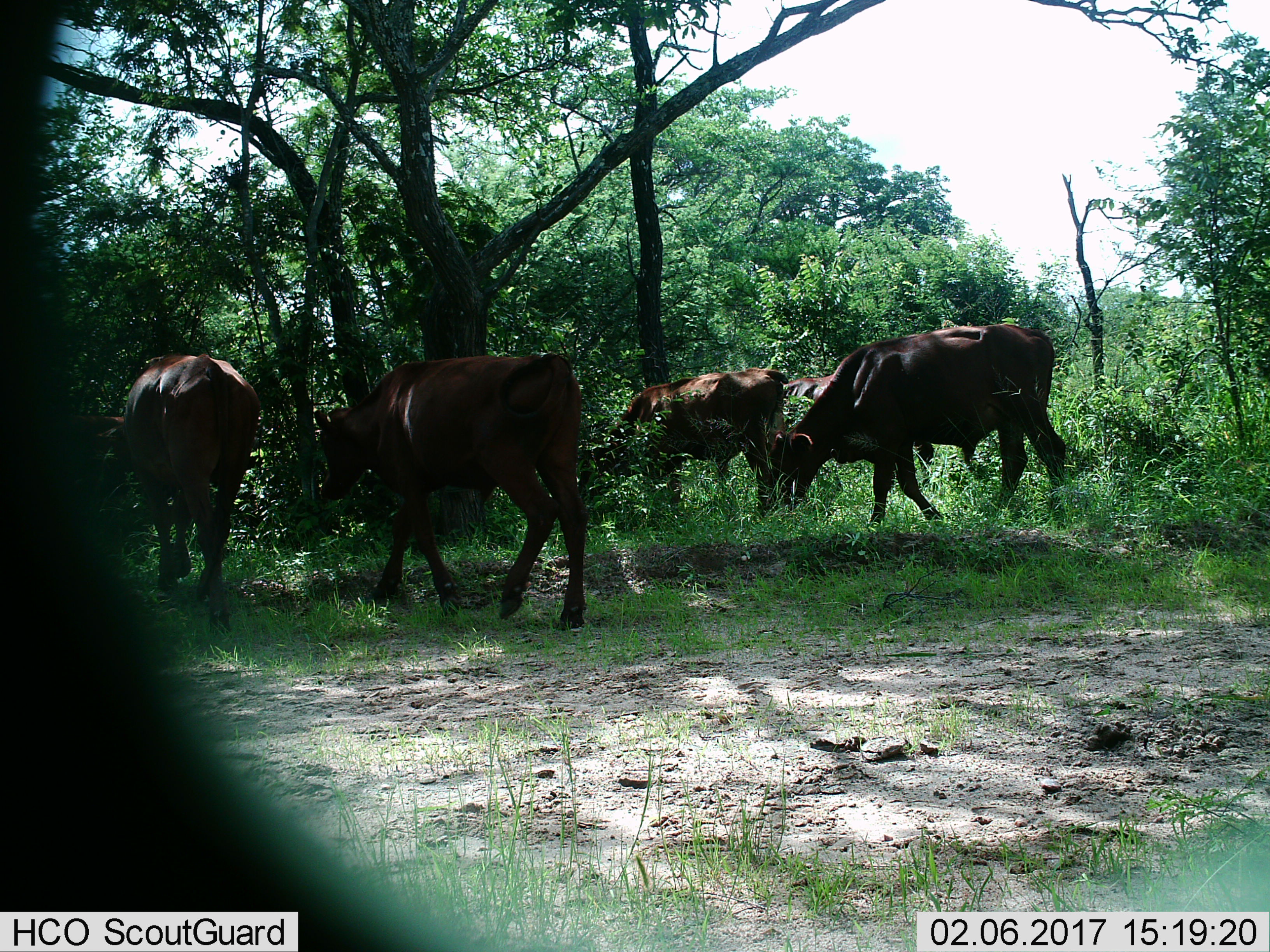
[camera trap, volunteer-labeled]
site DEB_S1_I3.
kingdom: Animalia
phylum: Chordata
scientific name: Vertebrata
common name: domestic animal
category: domesticanimal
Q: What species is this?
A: Domesticanimal (domestic animal) (Vertebrata).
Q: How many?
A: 5.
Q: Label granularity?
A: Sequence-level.